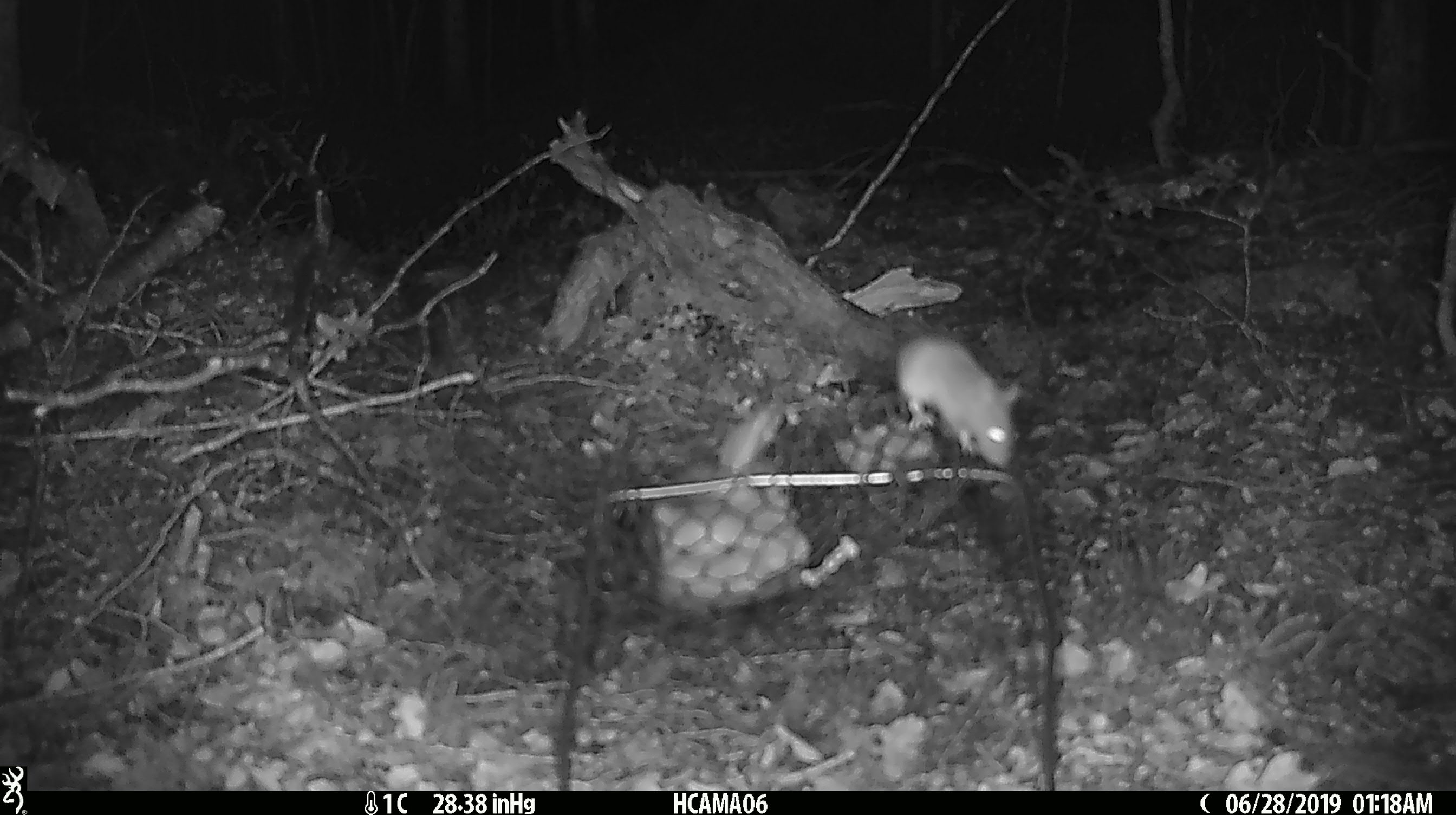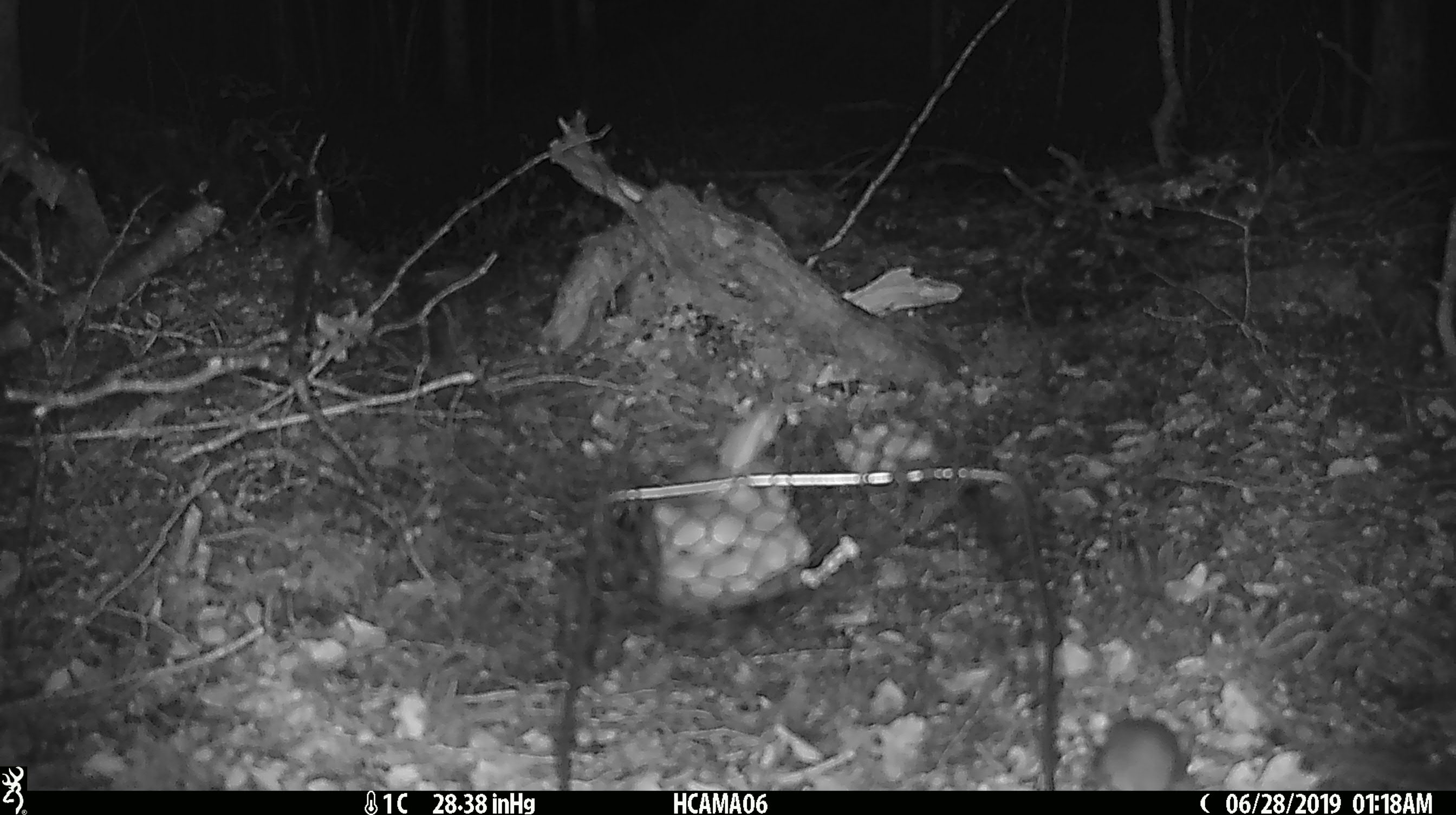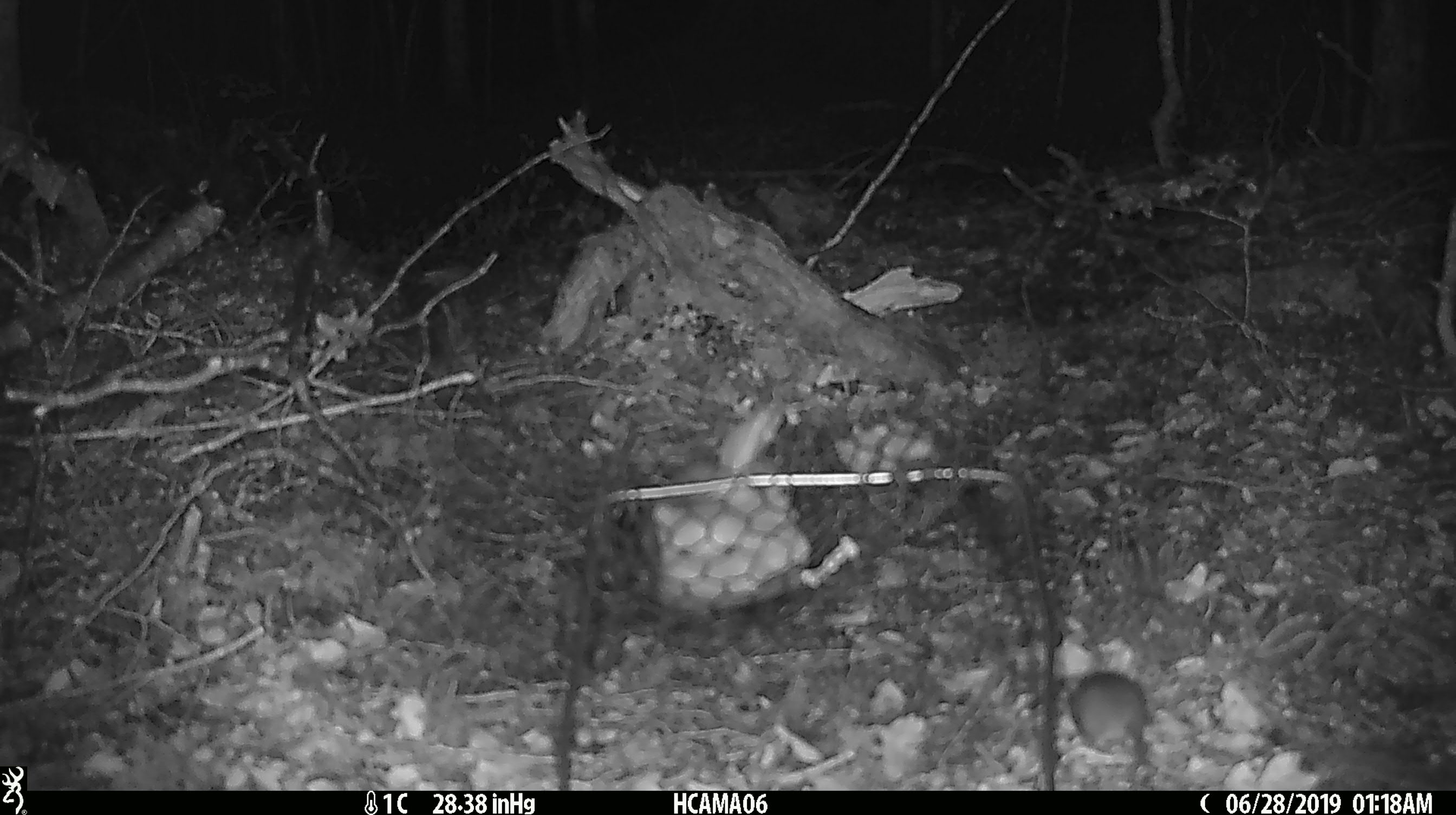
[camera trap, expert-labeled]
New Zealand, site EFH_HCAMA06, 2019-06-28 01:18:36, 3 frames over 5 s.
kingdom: Animalia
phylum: Chordata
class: Mammalia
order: Rodentia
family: Muridae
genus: Mus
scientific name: Mus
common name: mouse